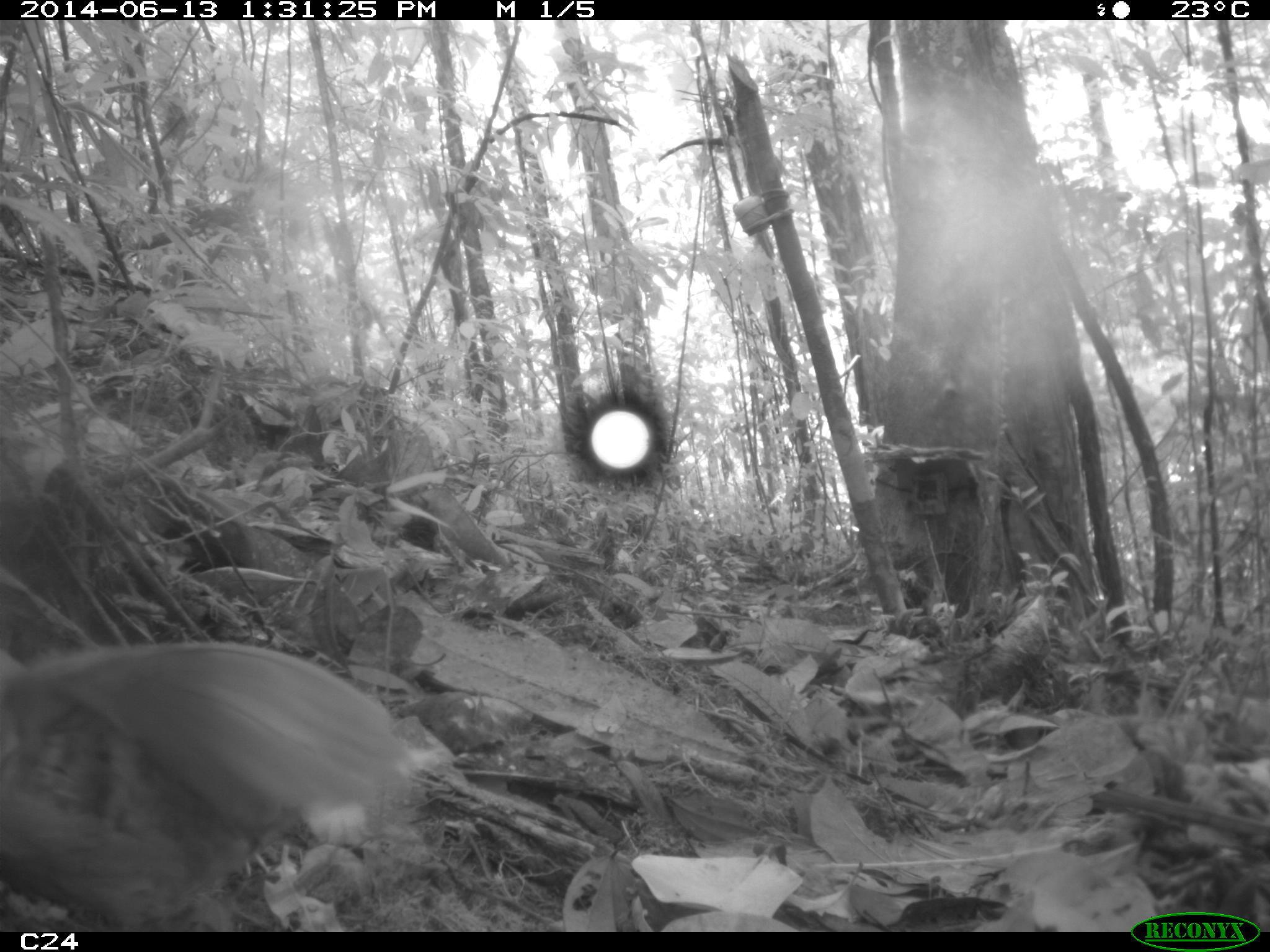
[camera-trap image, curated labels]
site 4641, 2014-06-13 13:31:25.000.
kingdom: Animalia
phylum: Chordata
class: Aves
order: Columbiformes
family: Columbidae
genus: Leptotila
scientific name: Leptotila rufaxilla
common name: gray-fronted dove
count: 1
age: adult